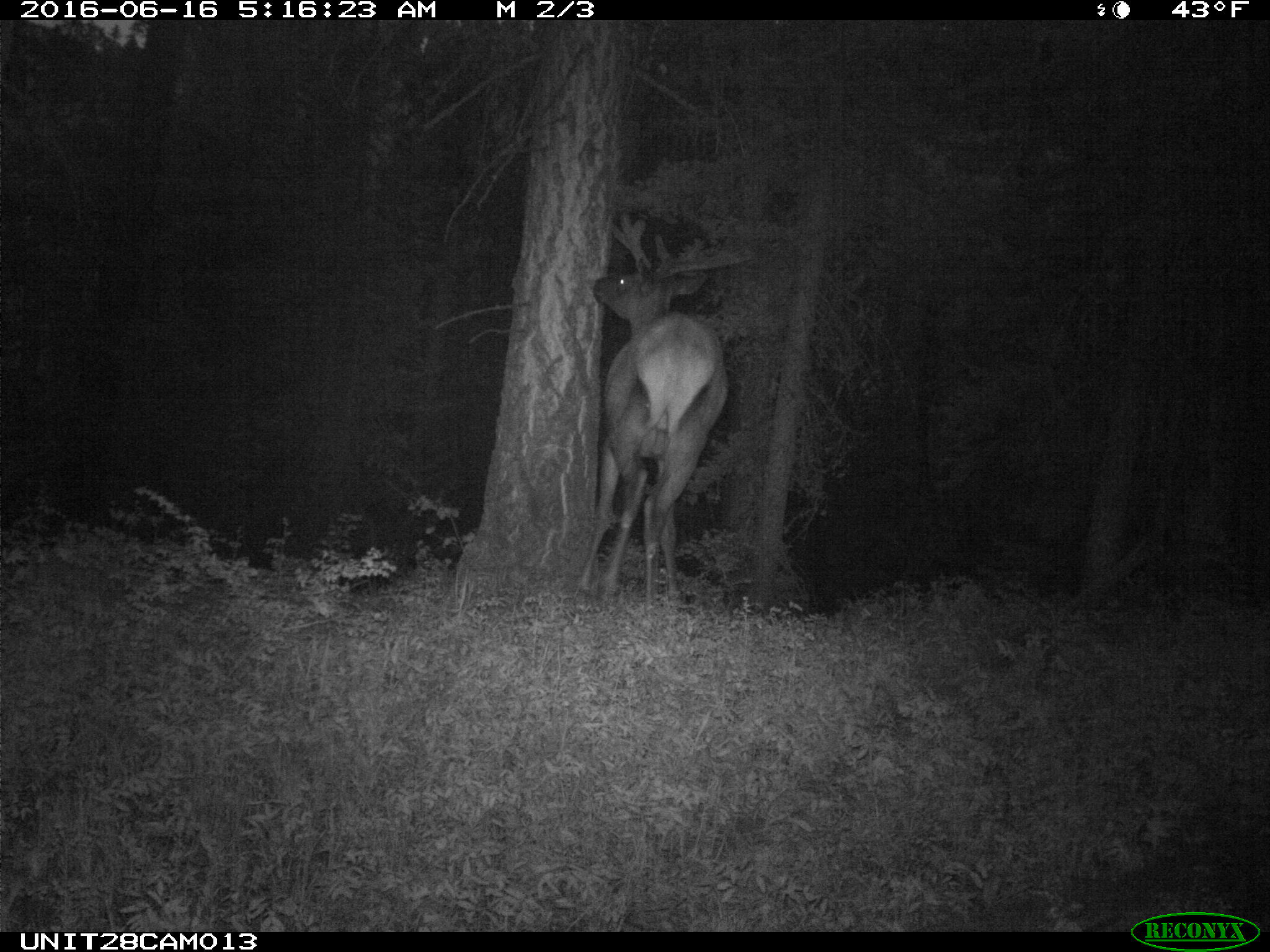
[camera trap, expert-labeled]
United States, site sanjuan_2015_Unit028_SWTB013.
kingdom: Animalia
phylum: Chordata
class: Mammalia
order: Artiodactyla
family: Cervidae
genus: Cervus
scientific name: Cervus elaphus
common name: red deer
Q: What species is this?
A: Cervus elaphus (red deer).